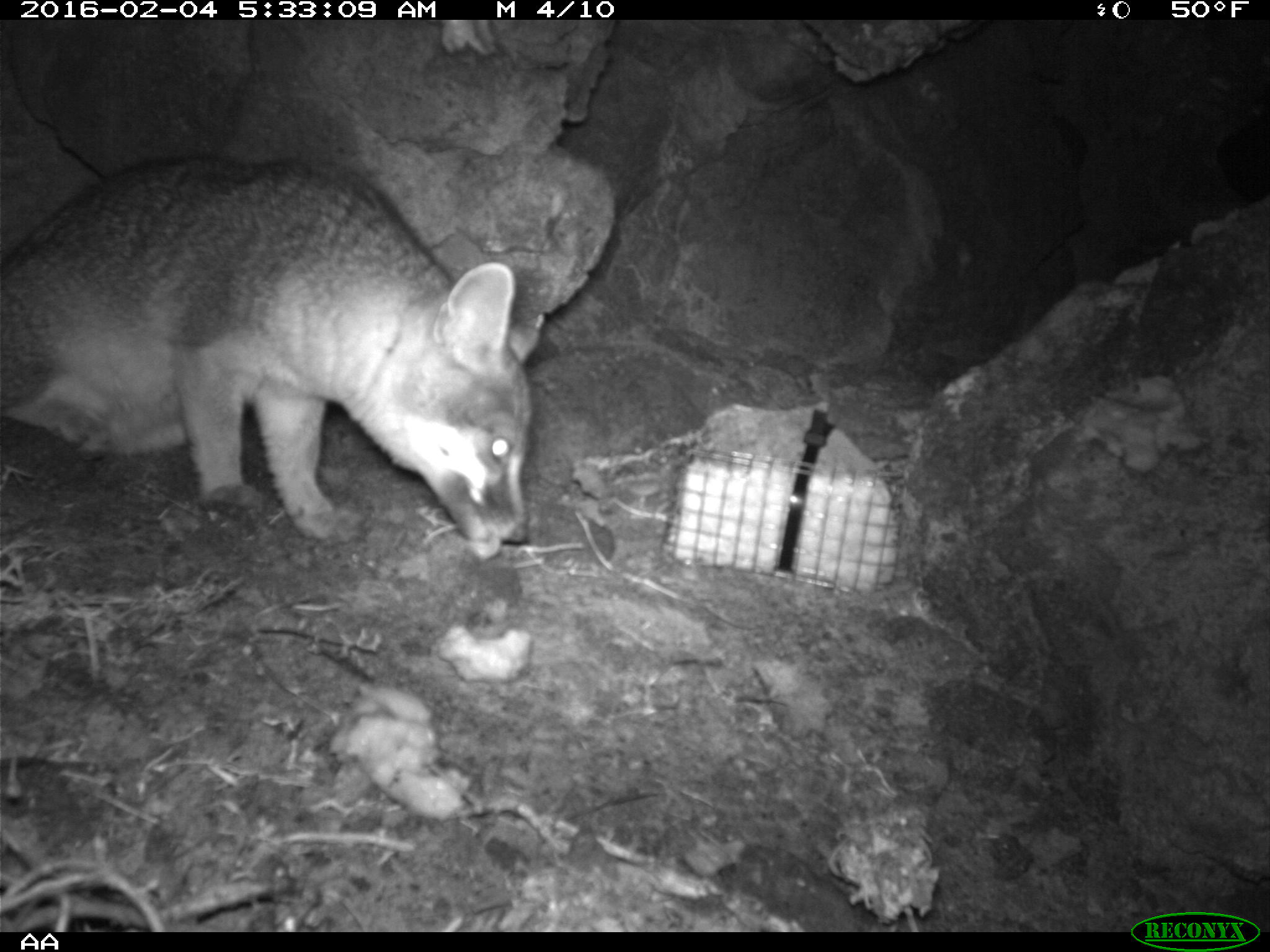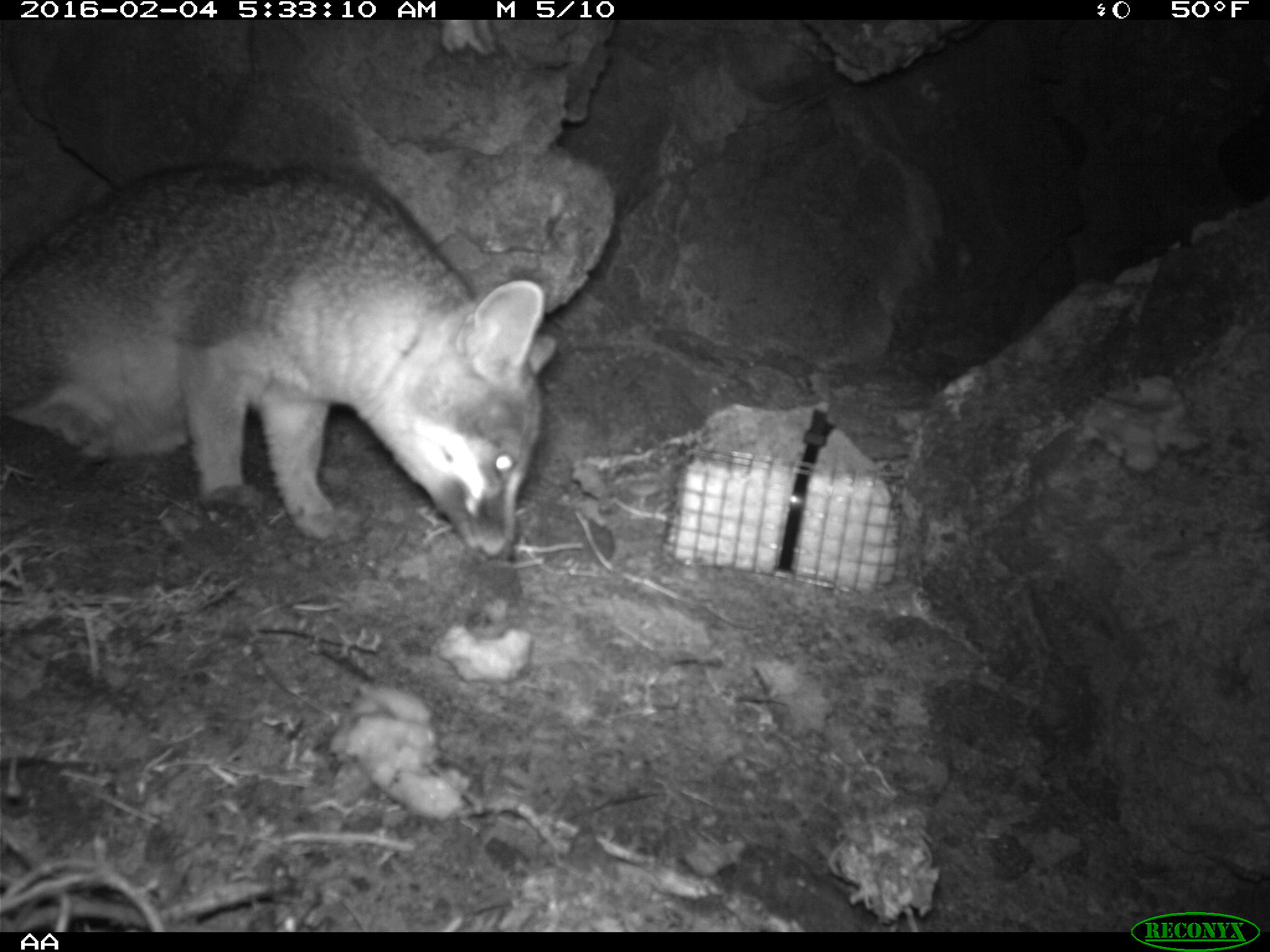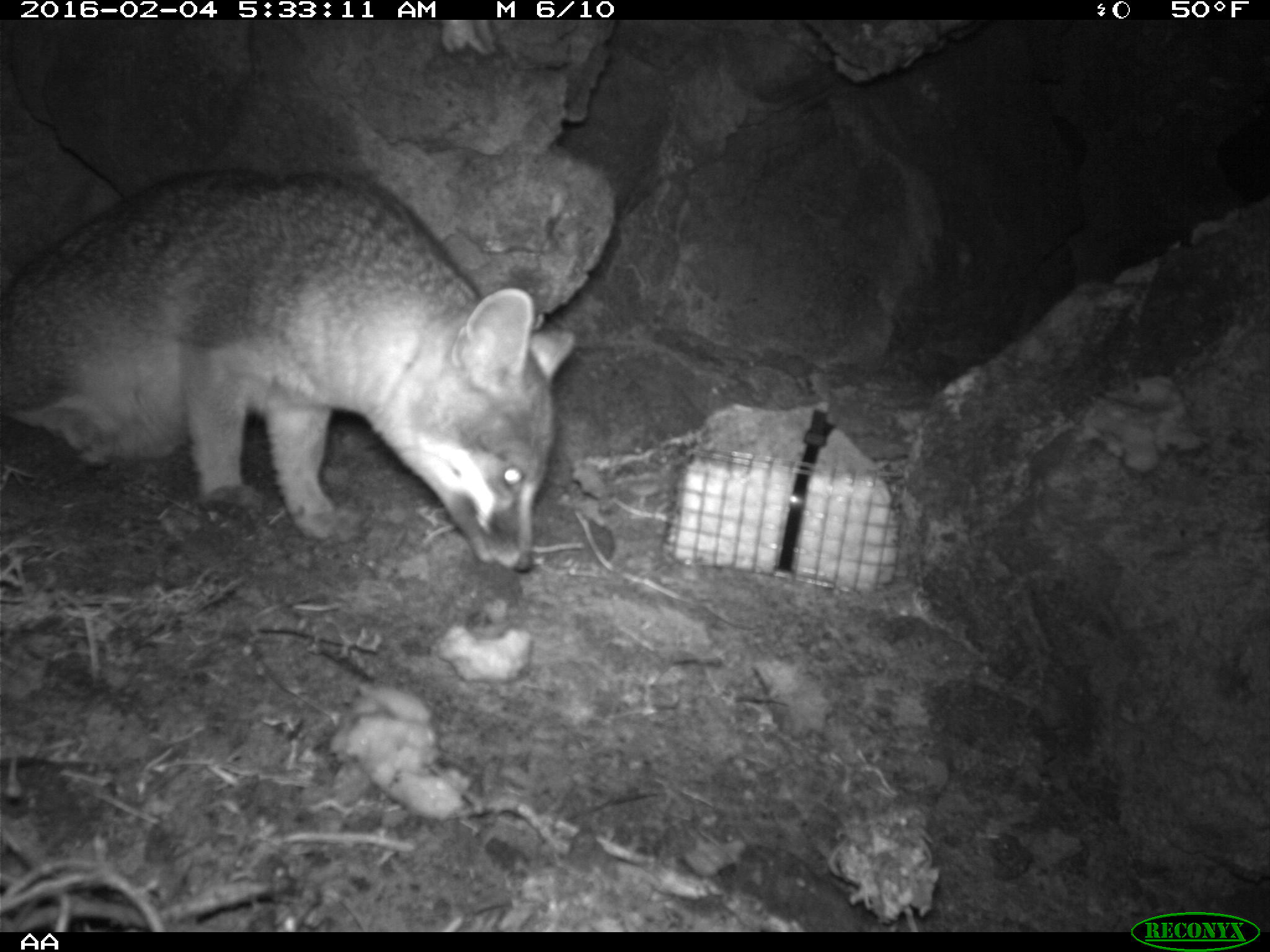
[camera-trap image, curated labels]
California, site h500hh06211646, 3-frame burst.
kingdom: Animalia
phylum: Chordata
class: Mammalia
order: Carnivora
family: Canidae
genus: Urocyon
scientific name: Urocyon littoralis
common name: island fox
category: fox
Fox (island fox) (Urocyon littoralis).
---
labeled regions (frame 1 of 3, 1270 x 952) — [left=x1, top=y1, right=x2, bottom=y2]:
fox: [left=0, top=151, right=543, bottom=542]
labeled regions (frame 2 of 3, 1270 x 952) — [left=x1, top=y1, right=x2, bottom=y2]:
fox: [left=0, top=159, right=560, bottom=562]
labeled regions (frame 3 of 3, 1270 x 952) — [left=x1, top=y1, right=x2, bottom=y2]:
fox: [left=0, top=166, right=574, bottom=570]